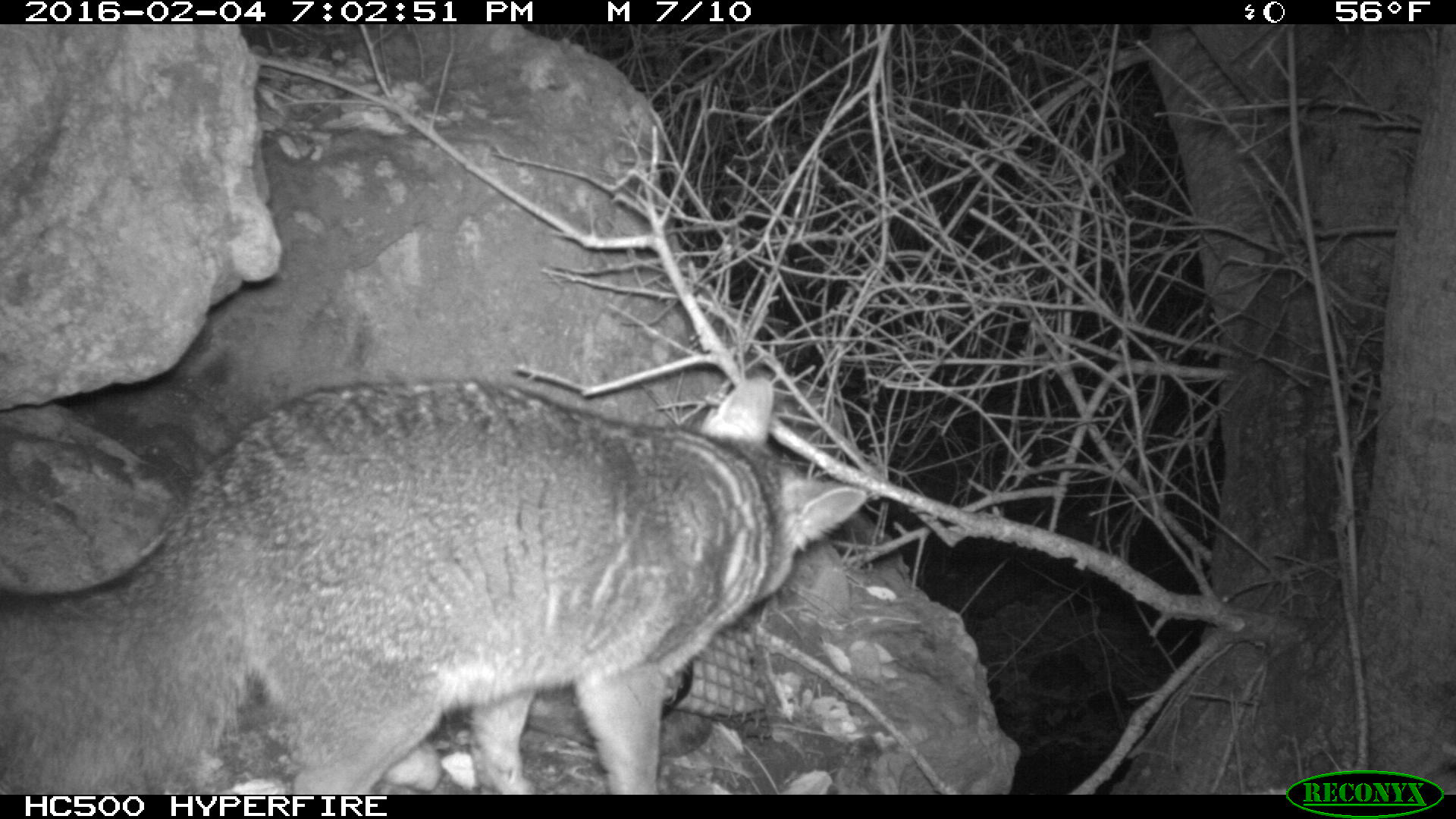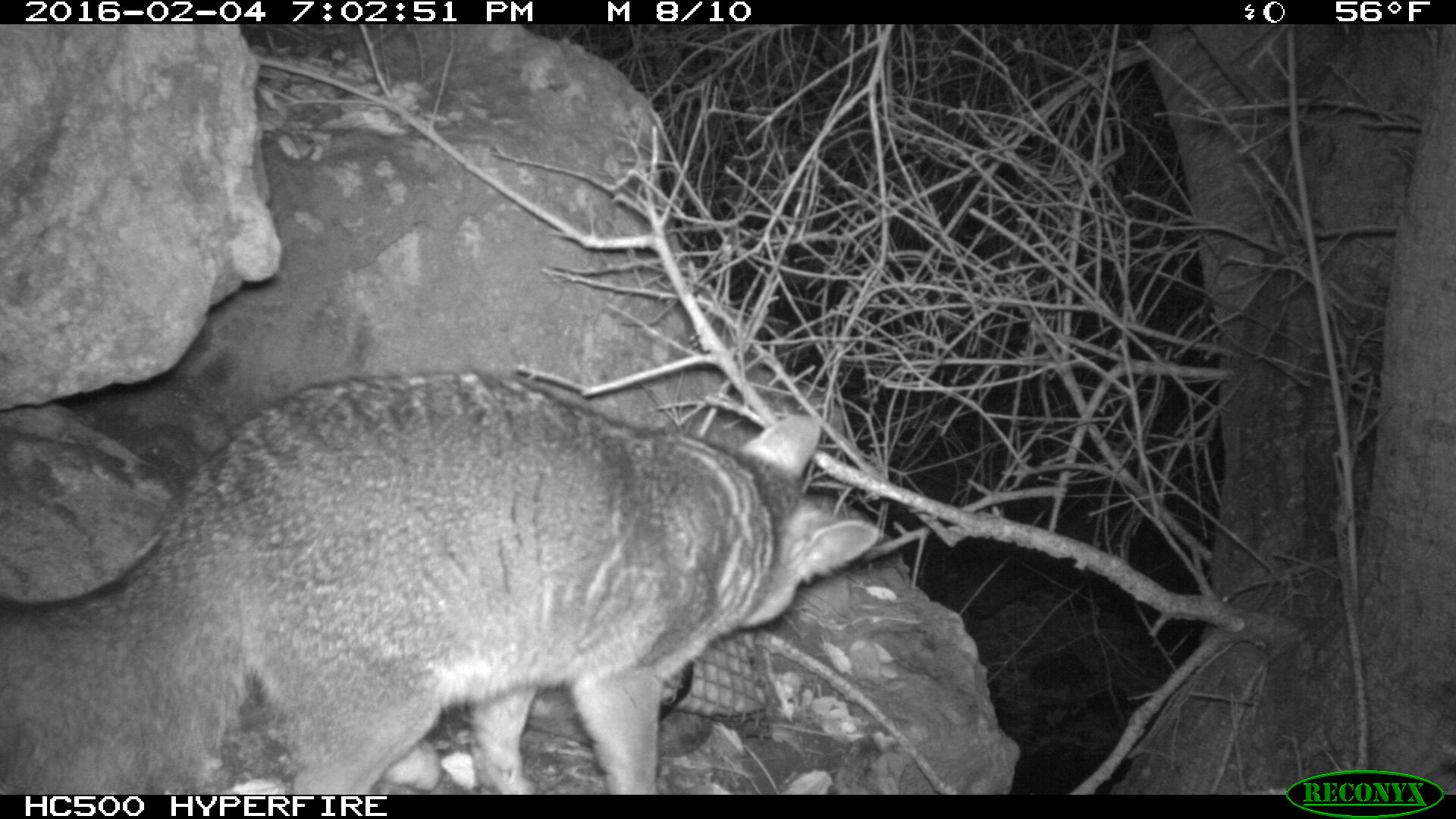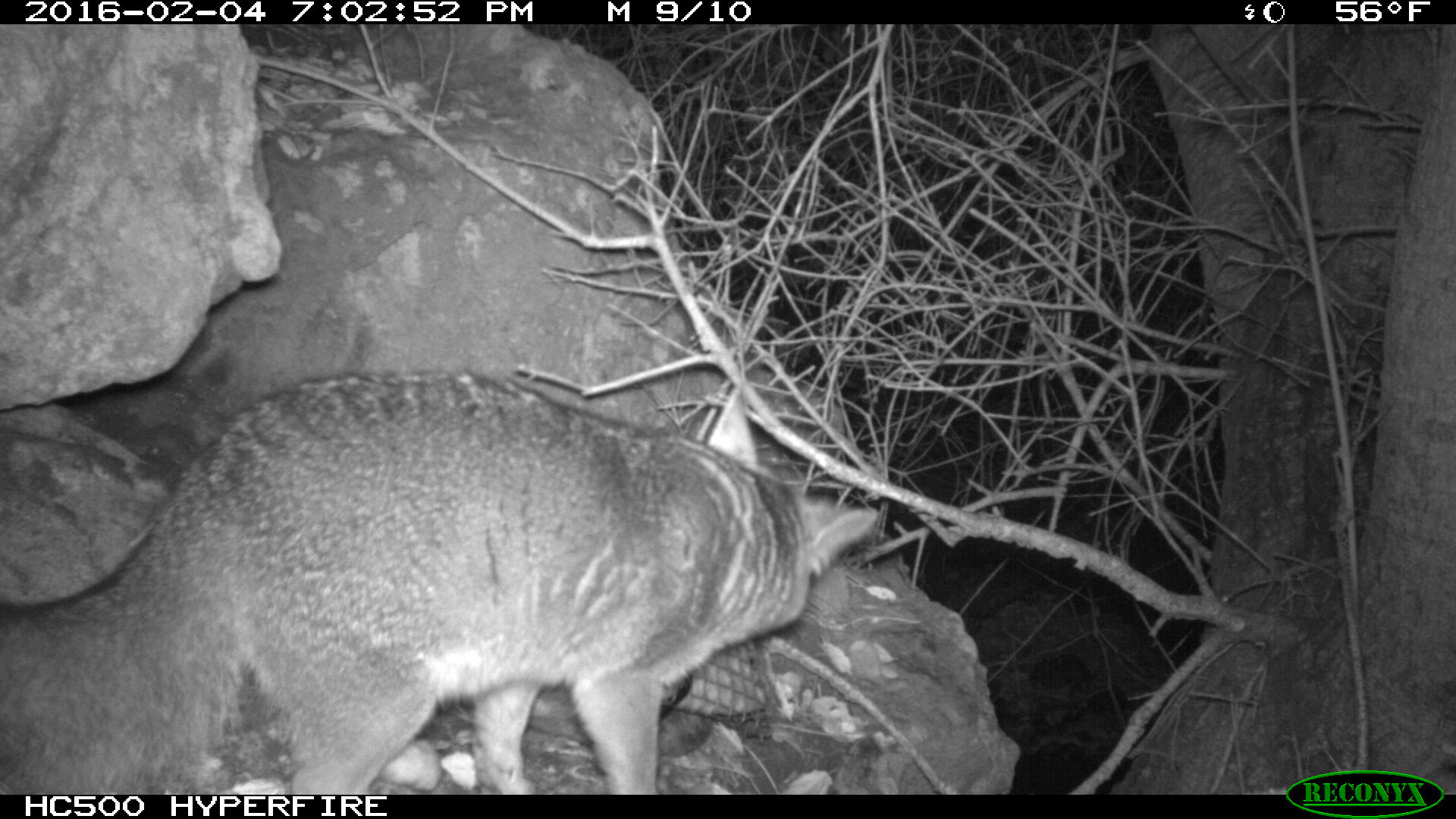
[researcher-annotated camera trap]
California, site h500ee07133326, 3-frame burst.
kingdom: Animalia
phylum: Chordata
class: Mammalia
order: Carnivora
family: Canidae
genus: Urocyon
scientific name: Urocyon littoralis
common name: island fox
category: fox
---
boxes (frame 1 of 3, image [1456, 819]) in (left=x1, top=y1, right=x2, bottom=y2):
fox: (left=0, top=377, right=867, bottom=794)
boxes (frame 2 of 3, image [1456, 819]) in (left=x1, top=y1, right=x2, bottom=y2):
fox: (left=0, top=371, right=880, bottom=794)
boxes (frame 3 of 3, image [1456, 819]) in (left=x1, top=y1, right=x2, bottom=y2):
fox: (left=0, top=381, right=877, bottom=792)